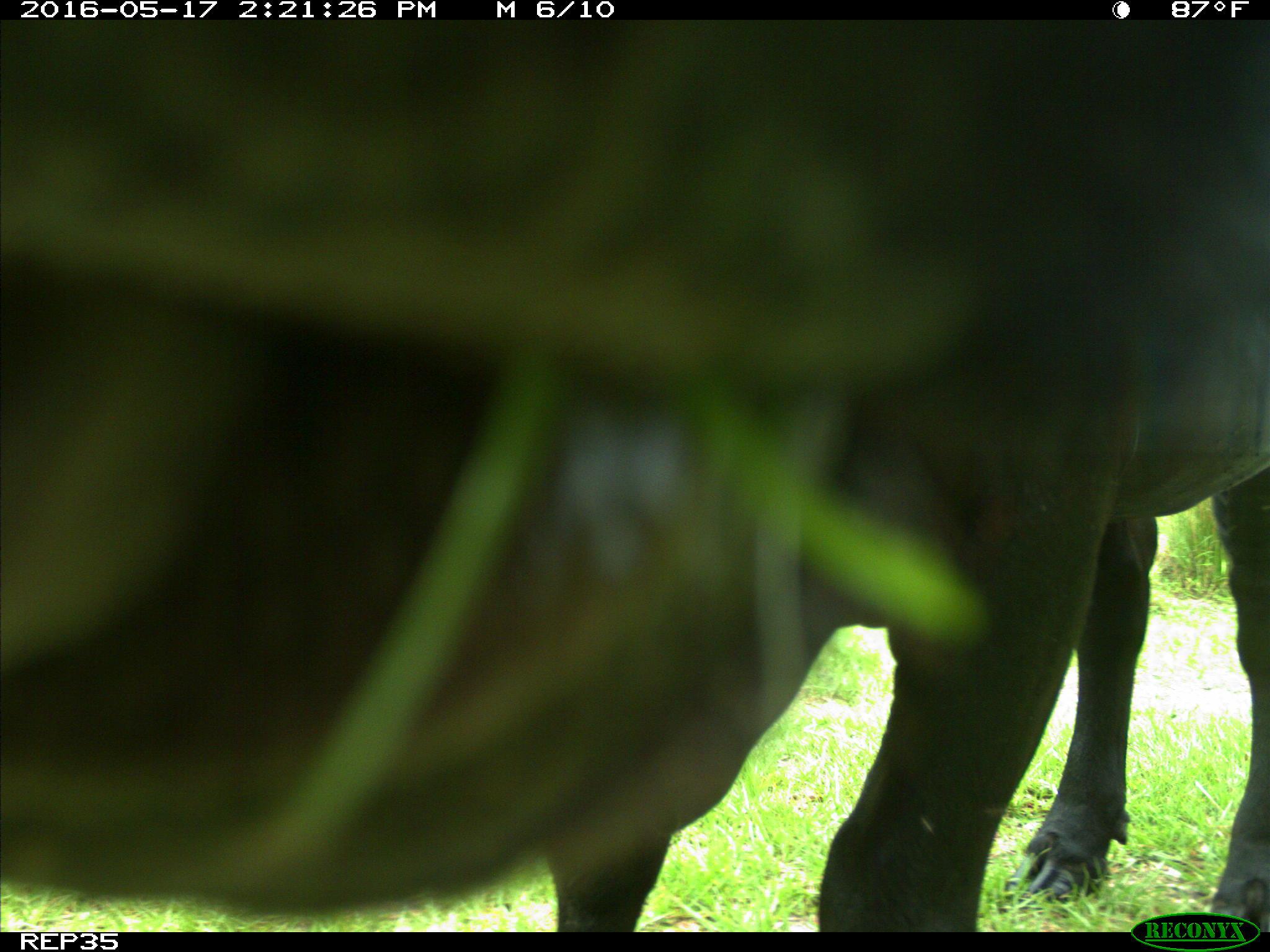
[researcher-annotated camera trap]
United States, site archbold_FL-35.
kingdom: Animalia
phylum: Chordata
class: Mammalia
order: Artiodactyla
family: Bovidae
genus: Bos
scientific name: Bos taurus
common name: domestic cow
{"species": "Bos taurus (domestic cow)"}